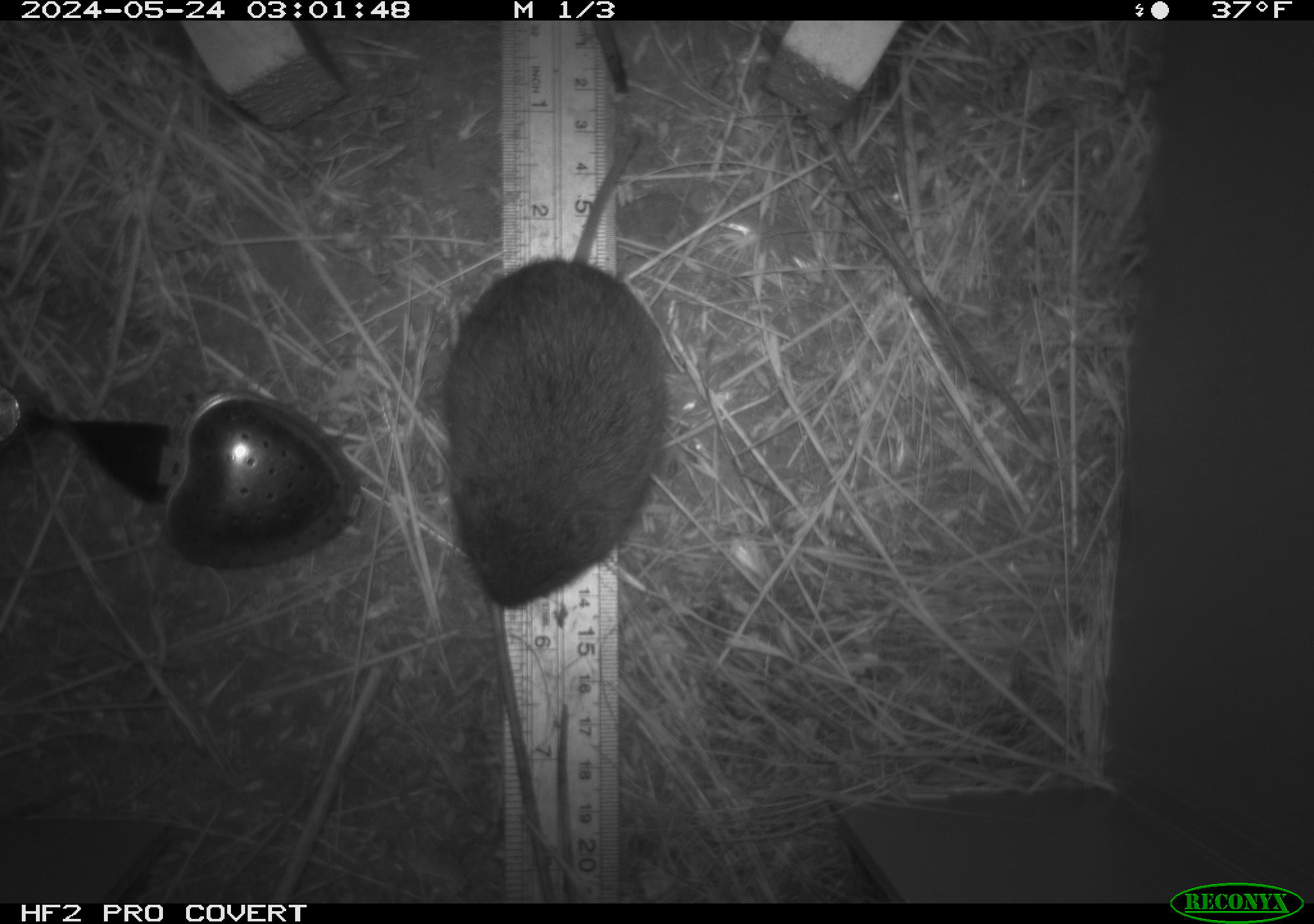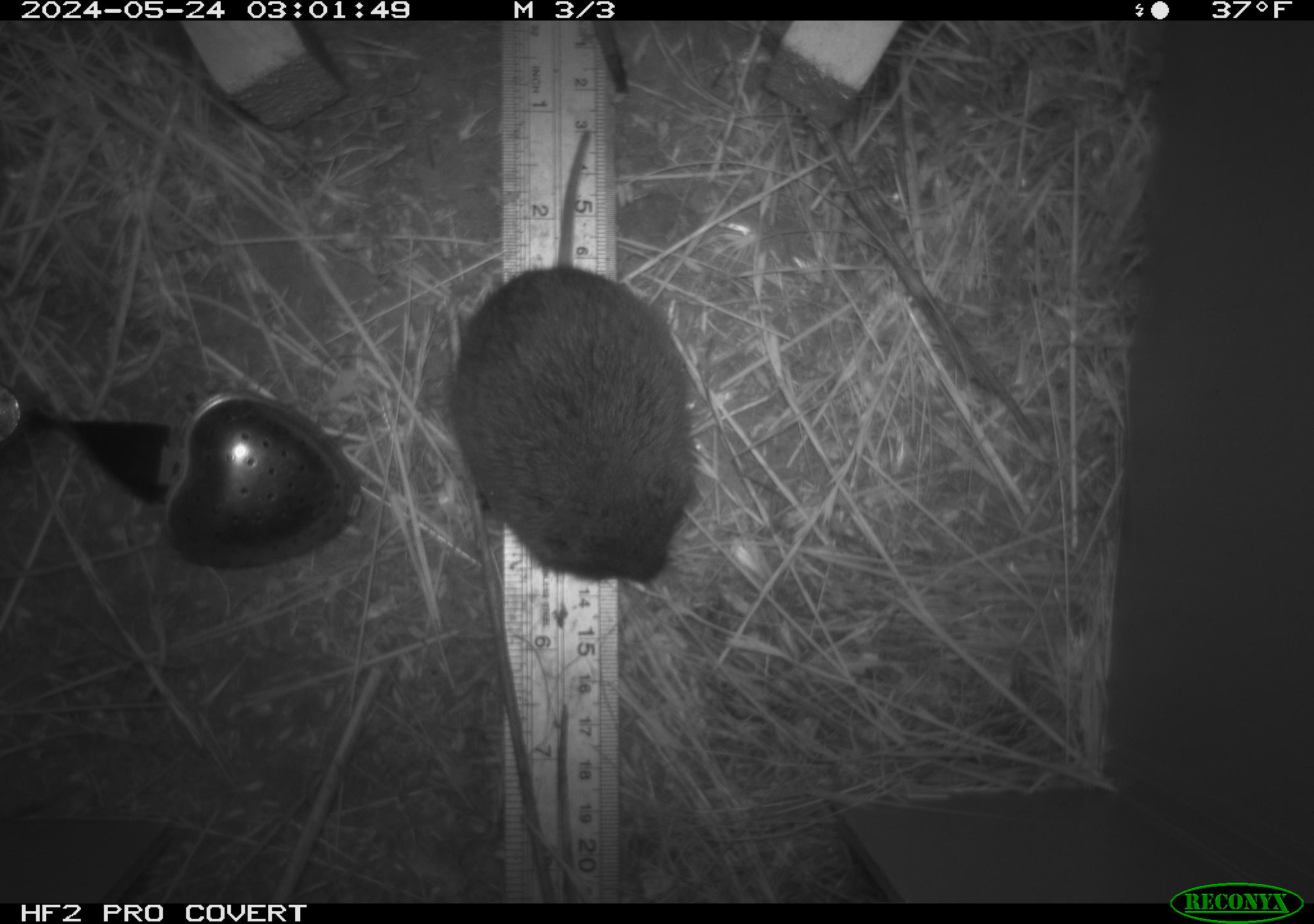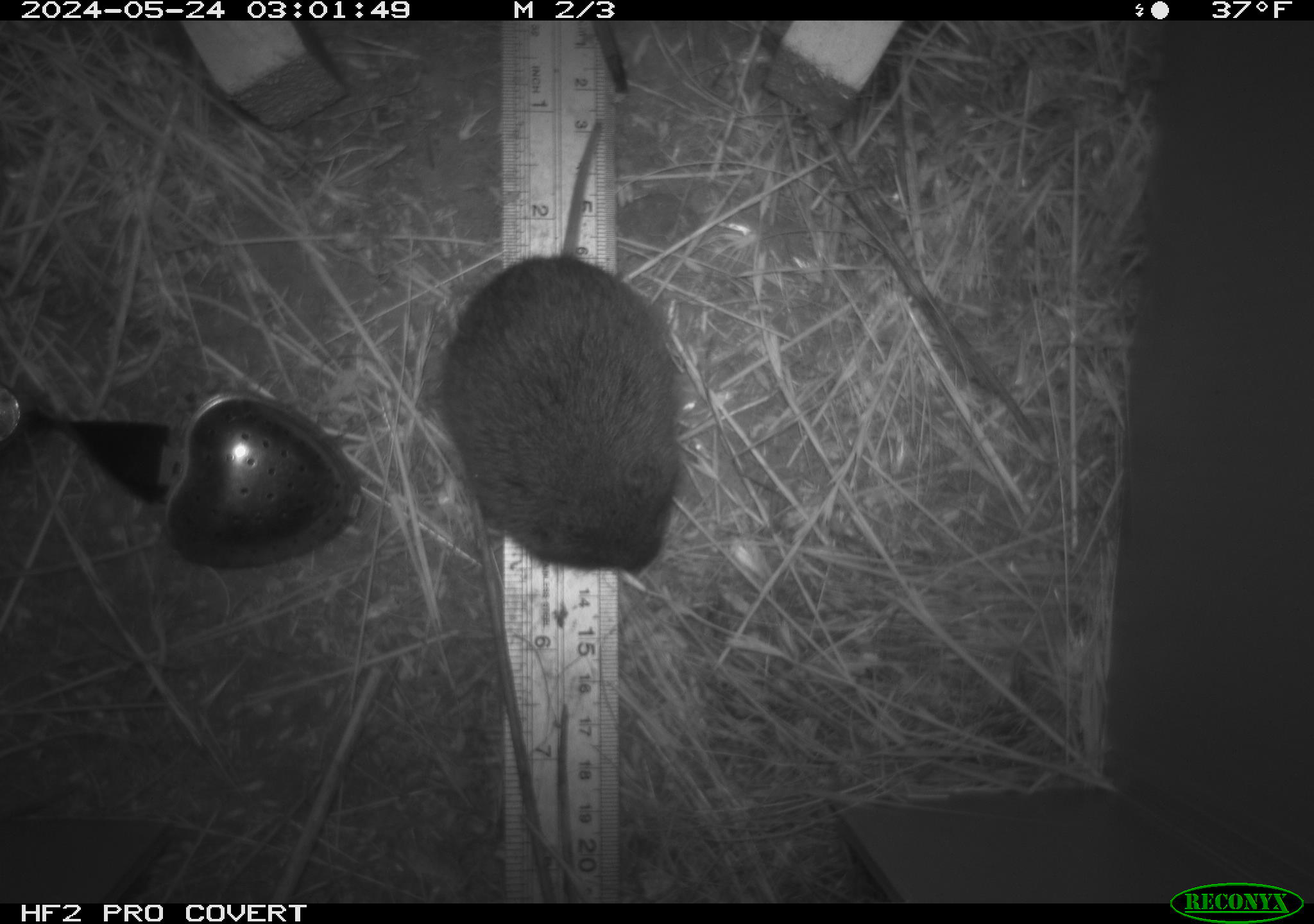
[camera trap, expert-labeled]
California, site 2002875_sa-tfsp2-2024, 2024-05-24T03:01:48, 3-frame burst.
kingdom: Animalia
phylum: Chordata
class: Mammalia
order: Rodentia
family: Cricetidae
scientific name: Arvicolinae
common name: voles, lemmings, and muskrats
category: arvicolinae subfamily